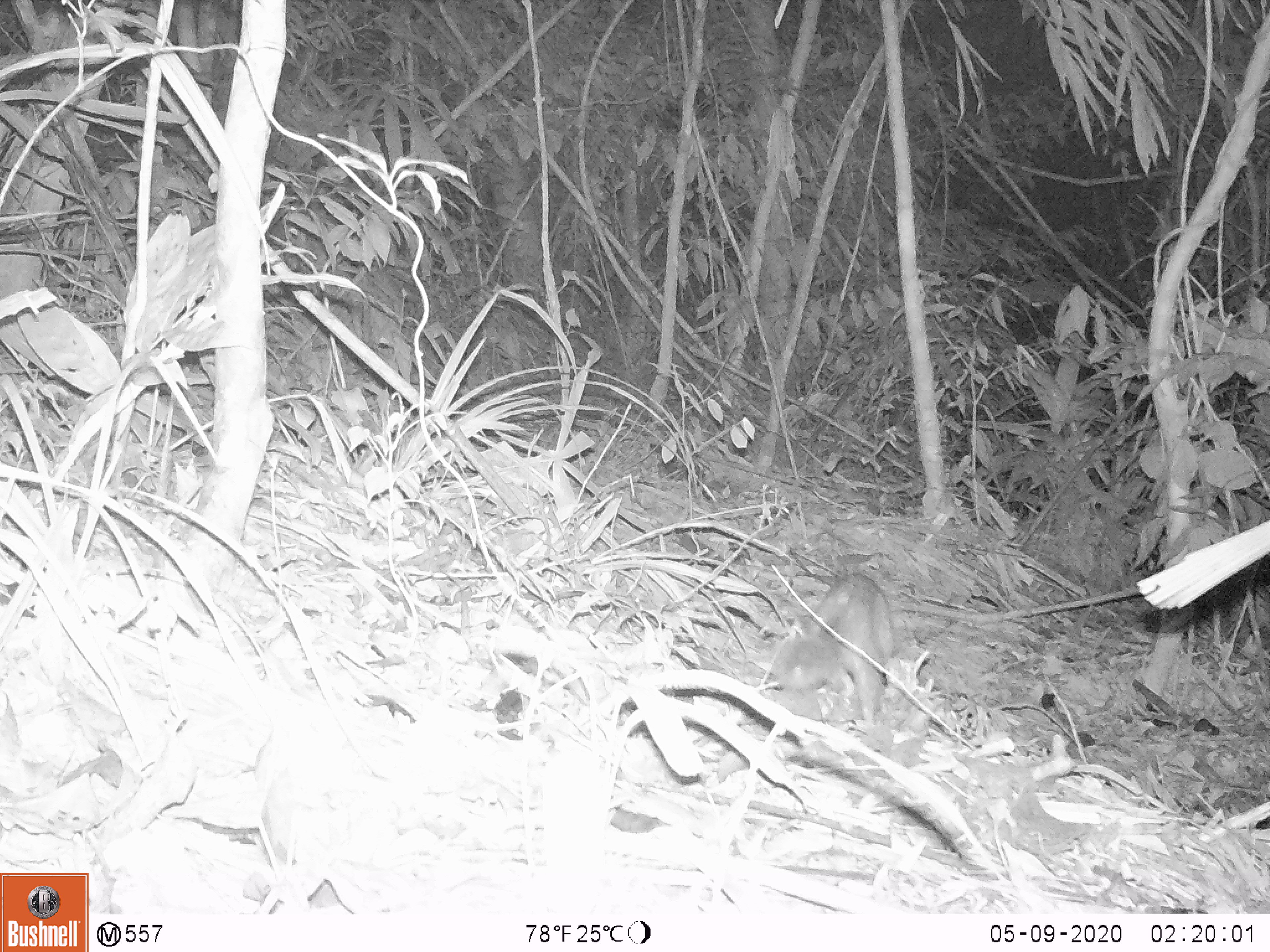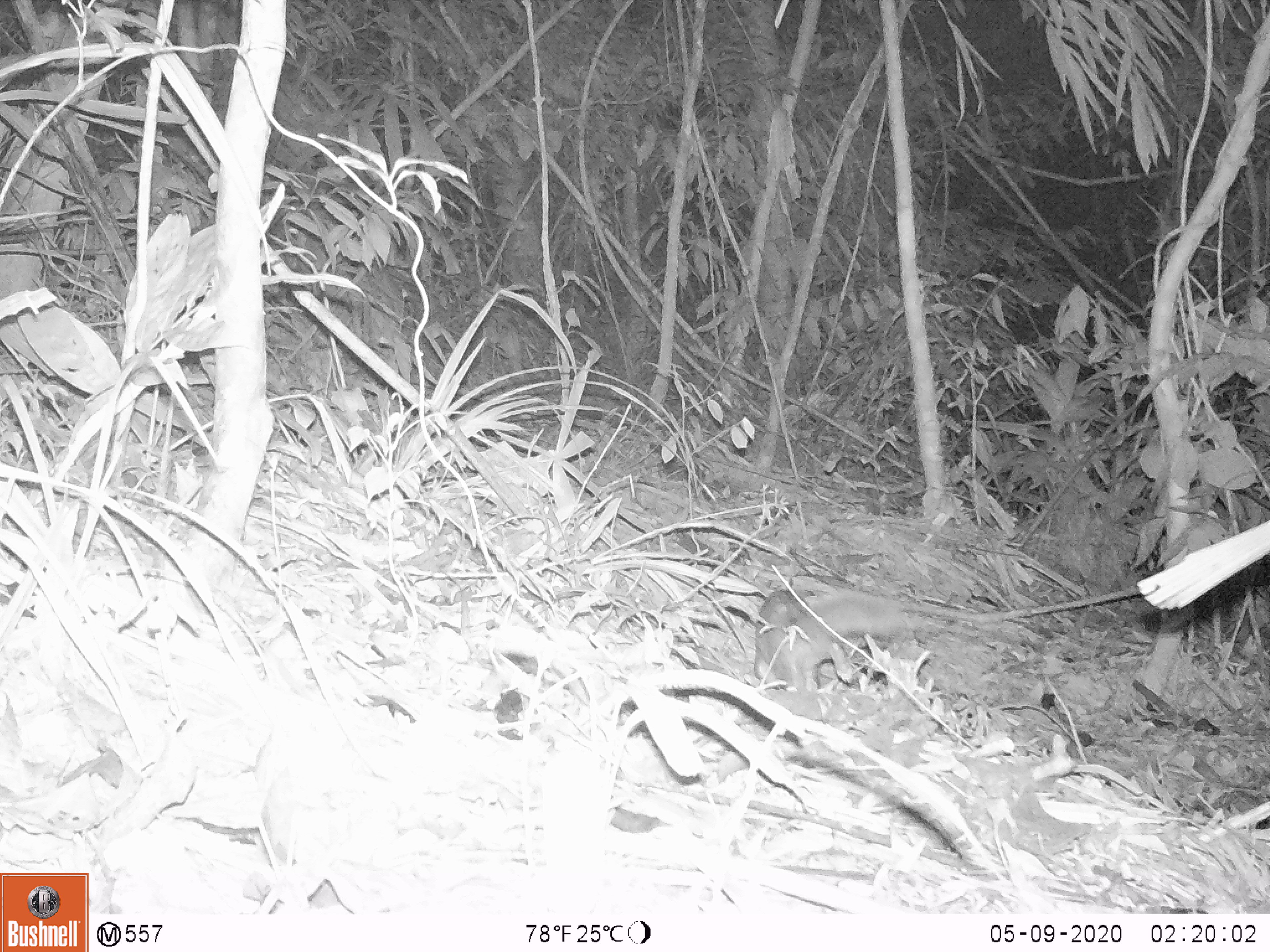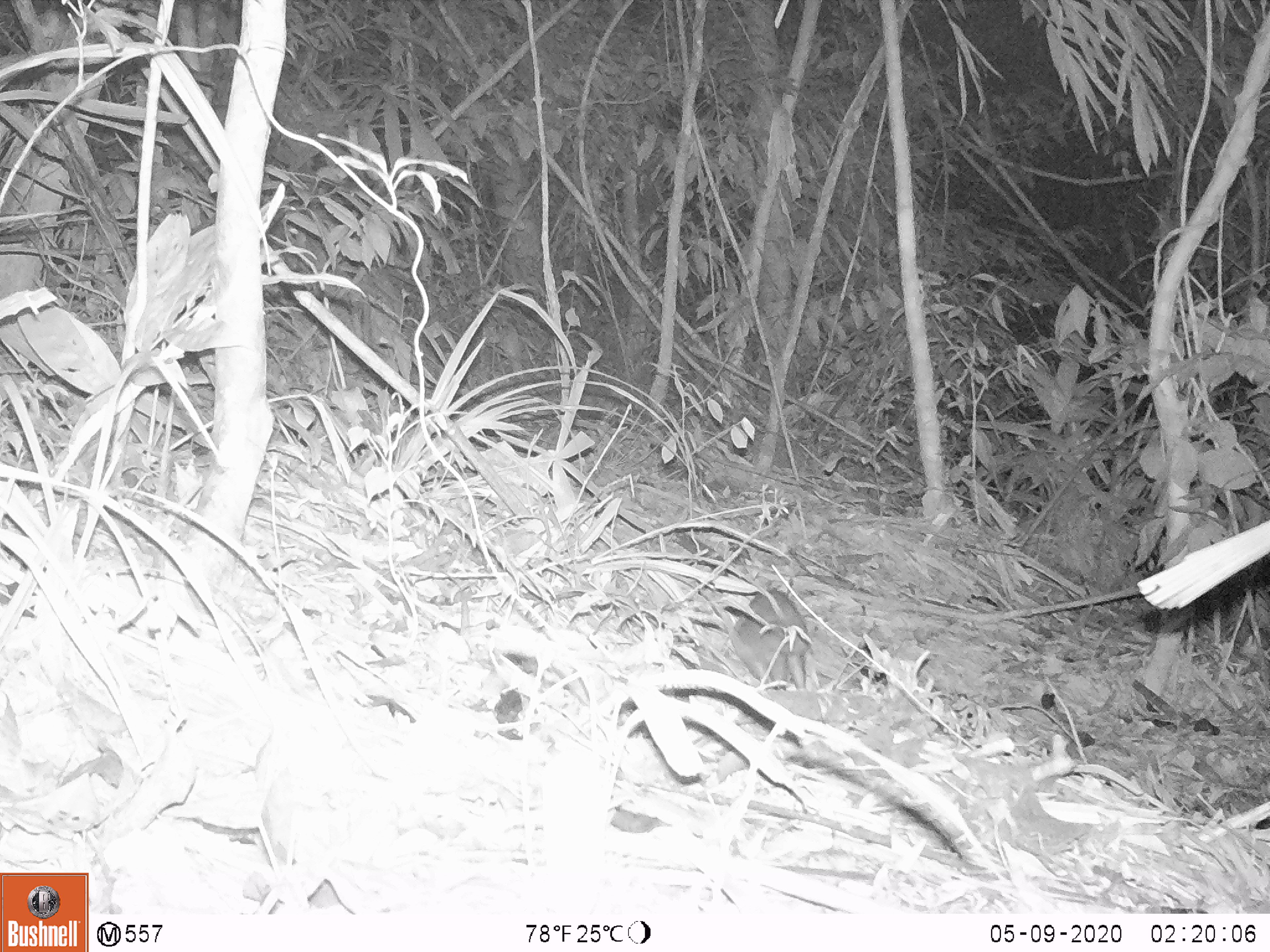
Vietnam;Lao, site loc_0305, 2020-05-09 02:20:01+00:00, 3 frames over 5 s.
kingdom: Animalia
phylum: Chordata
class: Mammalia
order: Carnivora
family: Mustelidae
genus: Melogale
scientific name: Melogale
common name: ferret badger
Ferret badger (Melogale). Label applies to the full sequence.